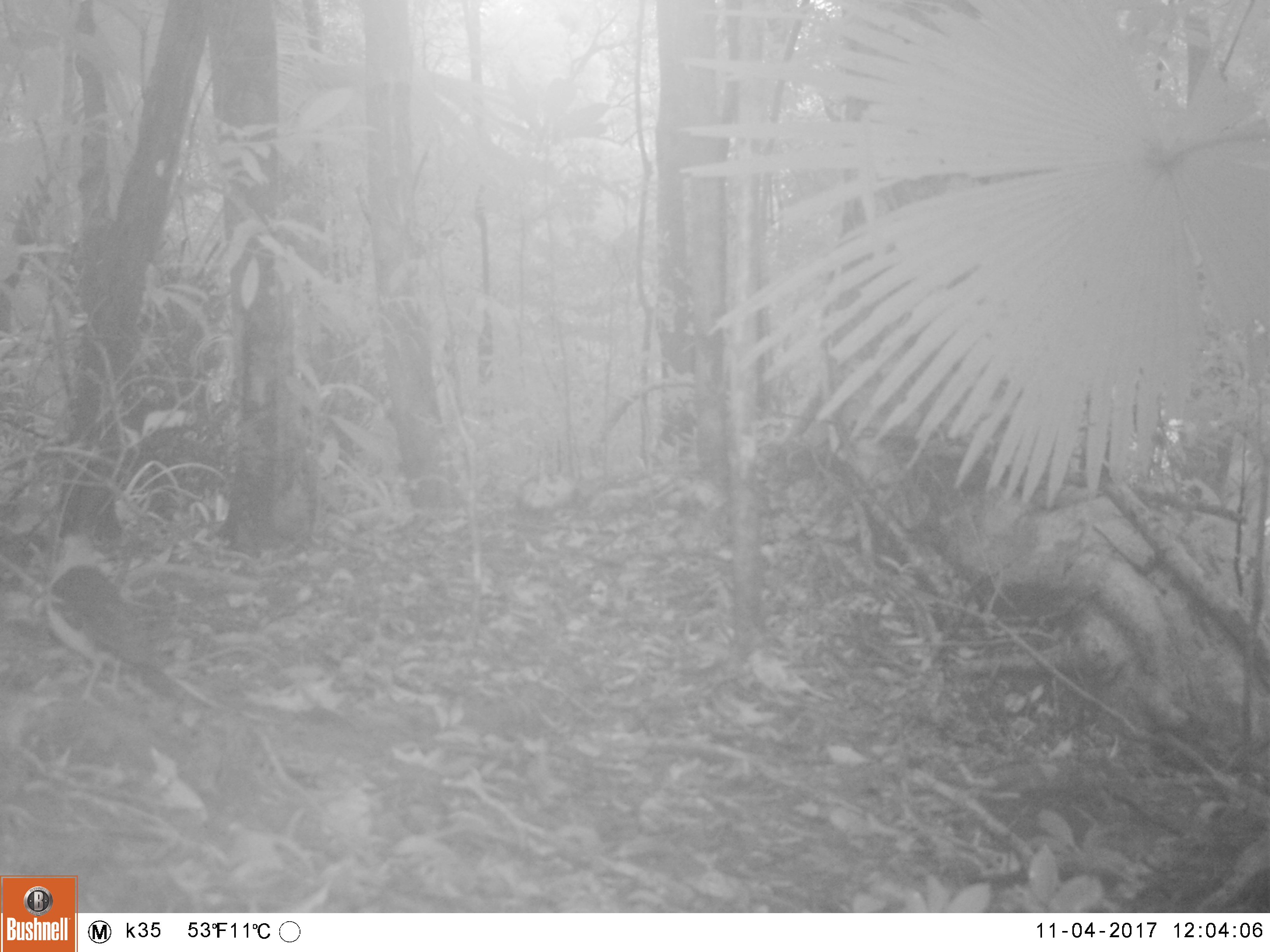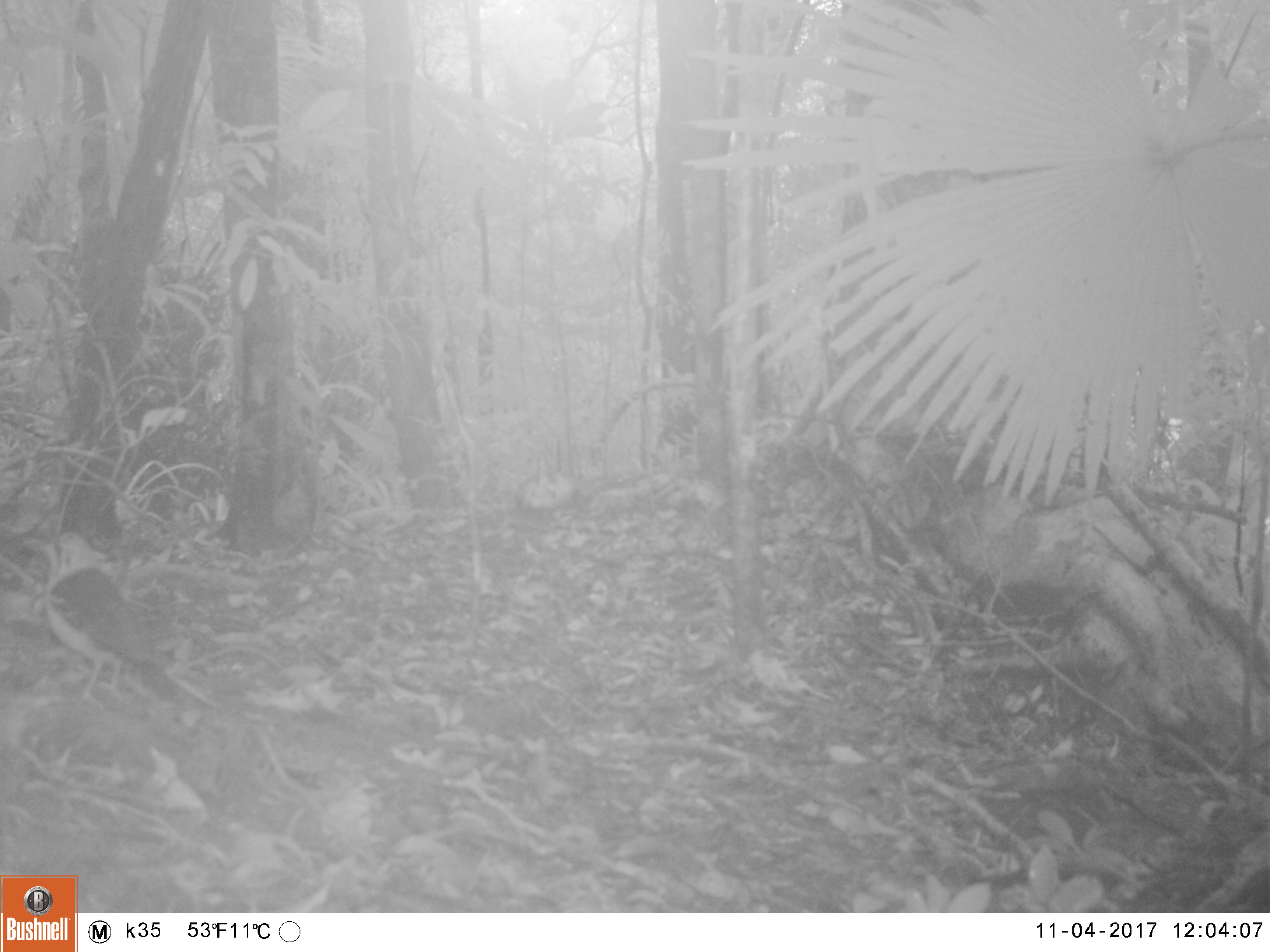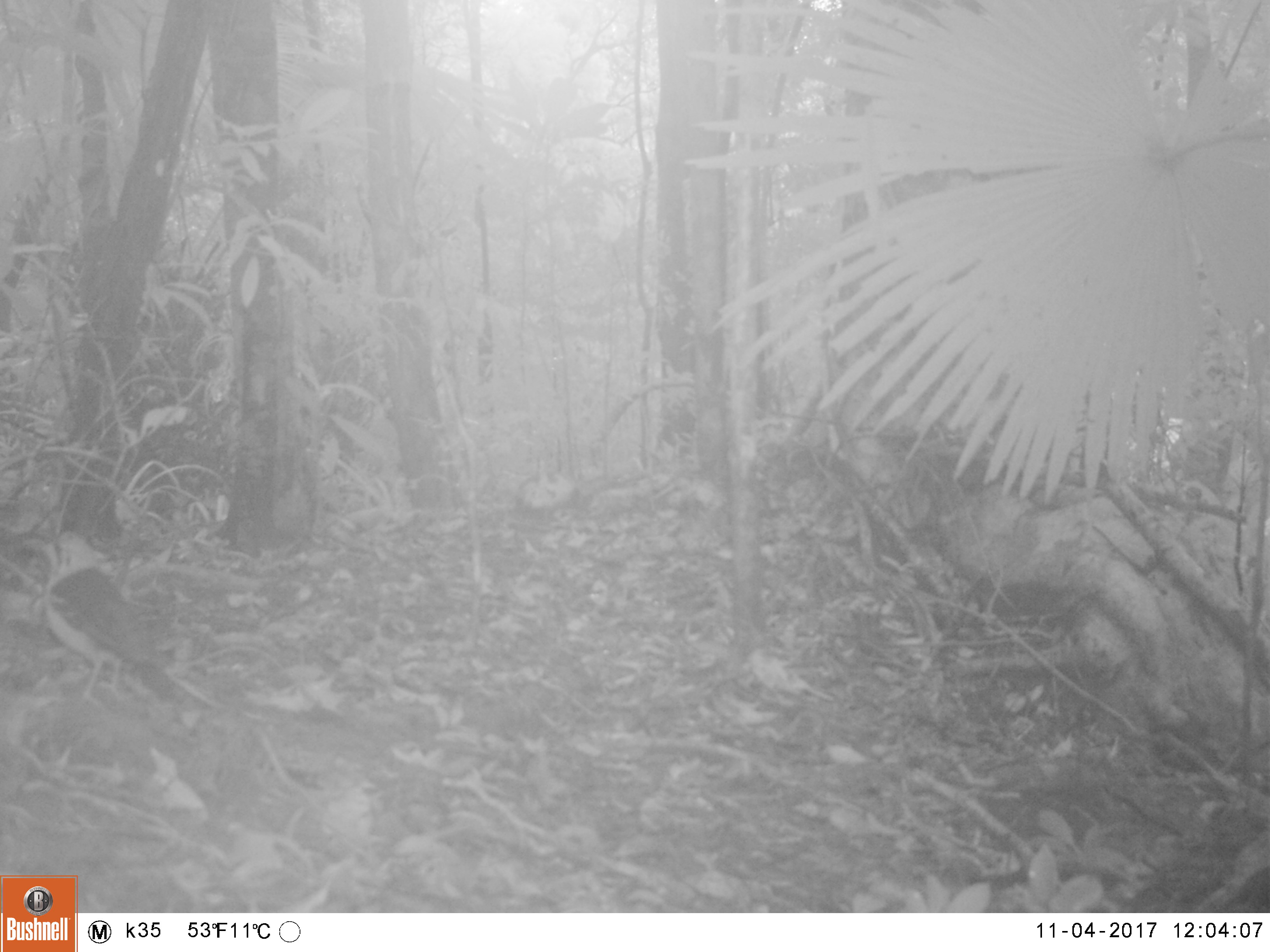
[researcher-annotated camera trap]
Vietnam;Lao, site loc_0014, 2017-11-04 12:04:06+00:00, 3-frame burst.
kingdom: Animalia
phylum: Chordata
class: Aves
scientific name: Aves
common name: bird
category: unidentified bird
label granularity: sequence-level